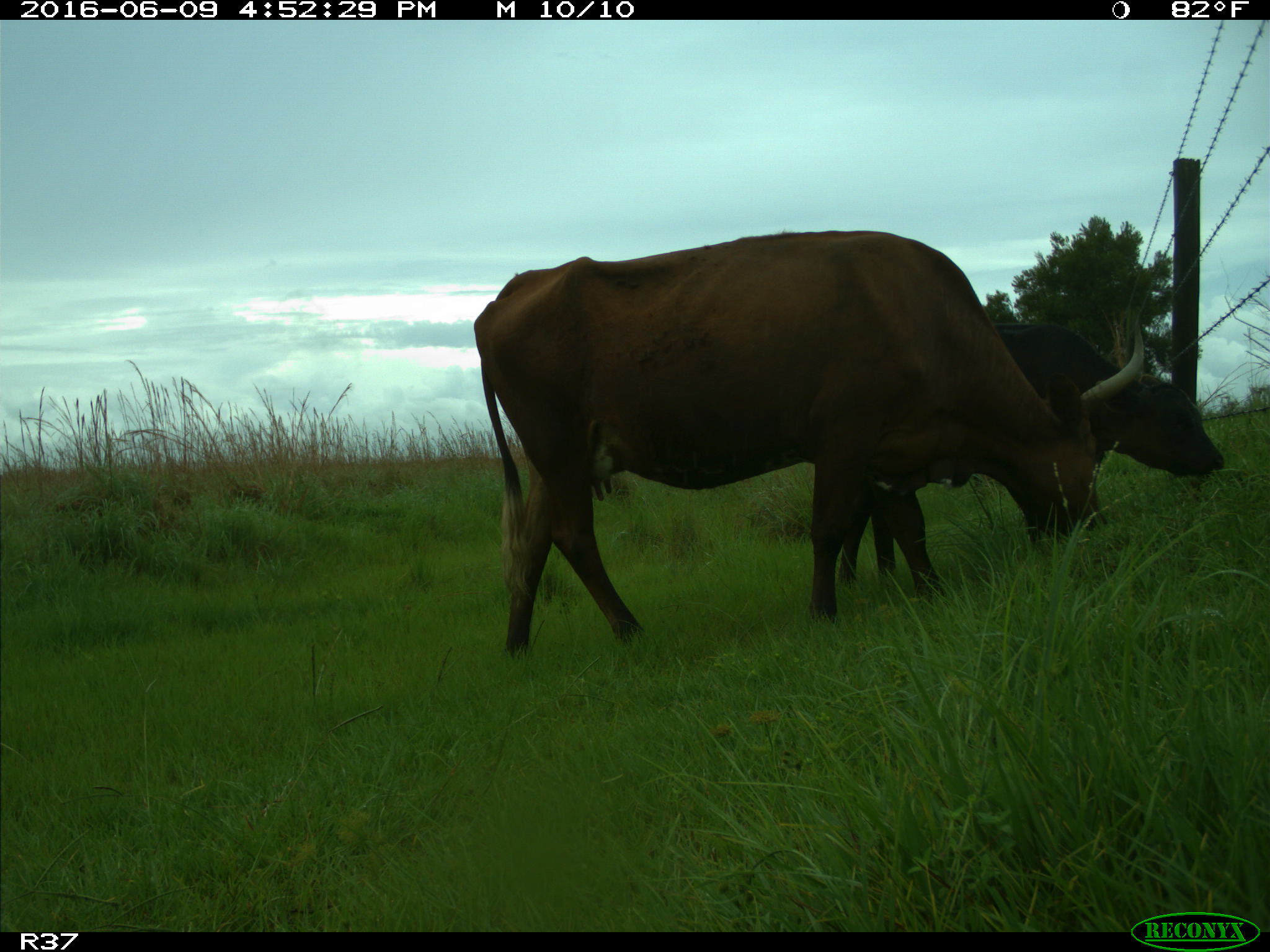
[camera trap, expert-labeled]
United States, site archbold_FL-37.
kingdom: Animalia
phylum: Chordata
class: Mammalia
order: Artiodactyla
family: Bovidae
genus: Bos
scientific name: Bos taurus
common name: domestic cow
Bos taurus (domestic cow).